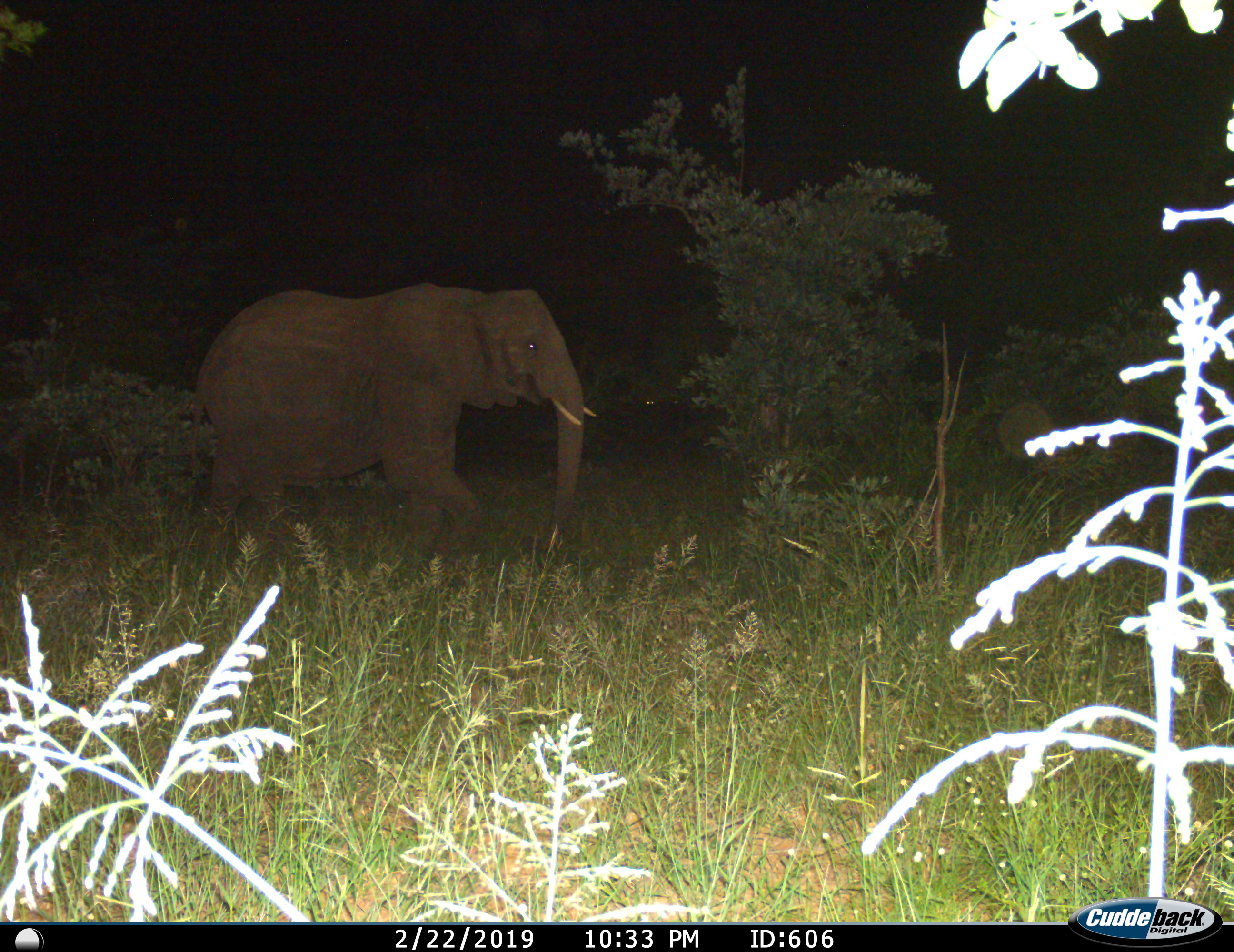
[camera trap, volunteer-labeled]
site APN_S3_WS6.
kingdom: Animalia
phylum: Chordata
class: Mammalia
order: Proboscidea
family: Elephantidae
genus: Loxodonta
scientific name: Loxodonta africana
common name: african bush elephant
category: elephant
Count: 1.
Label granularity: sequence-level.